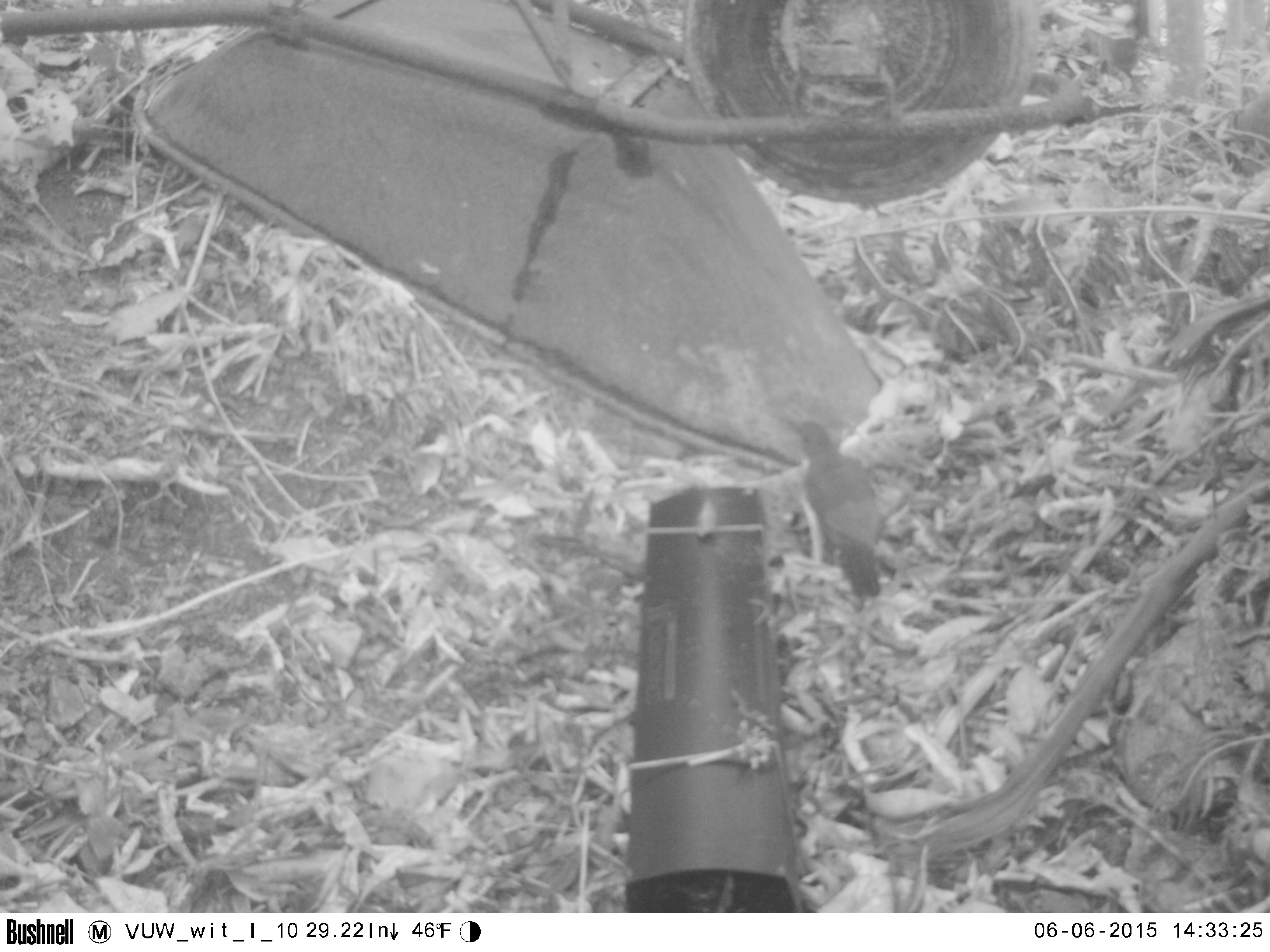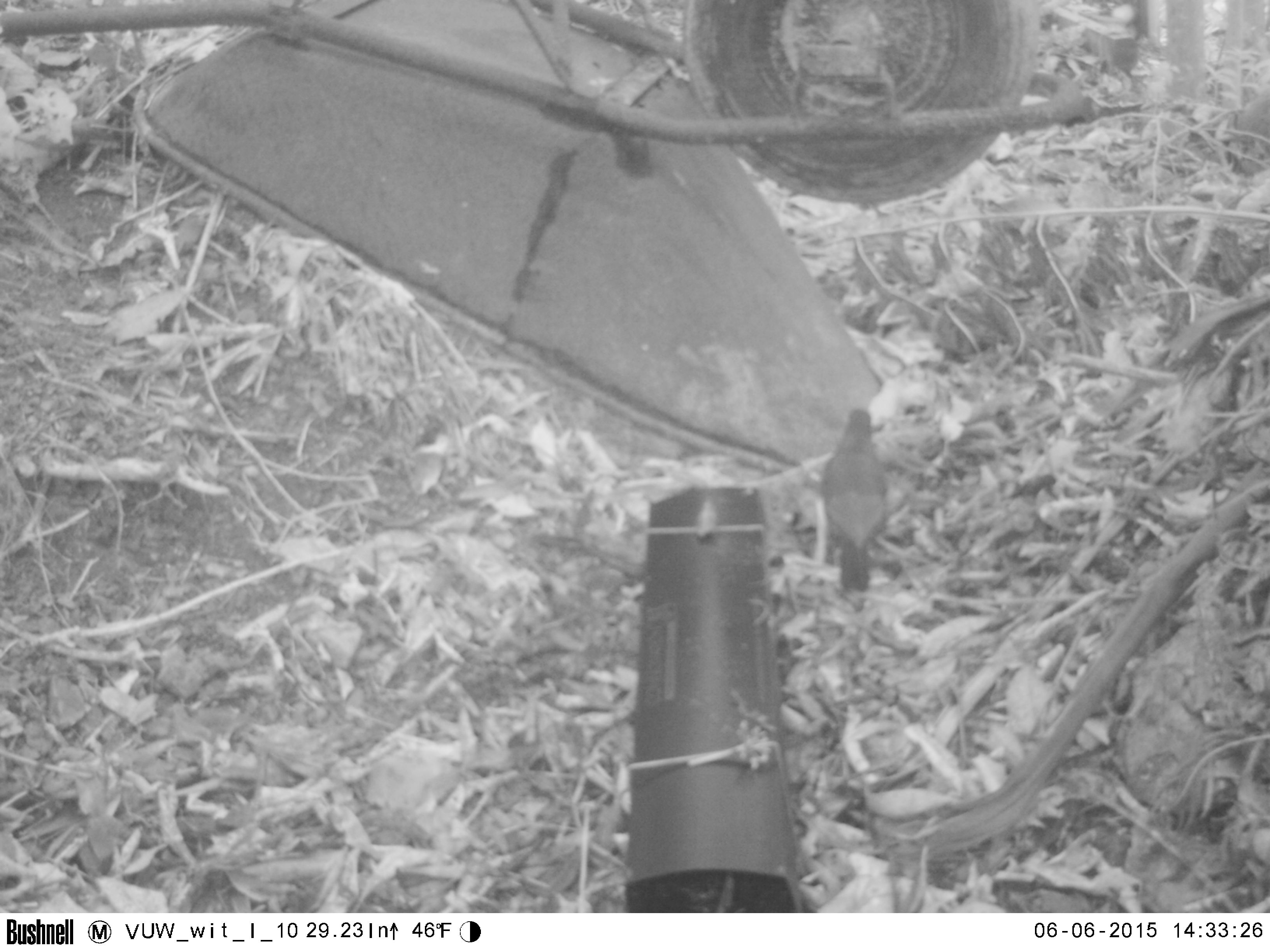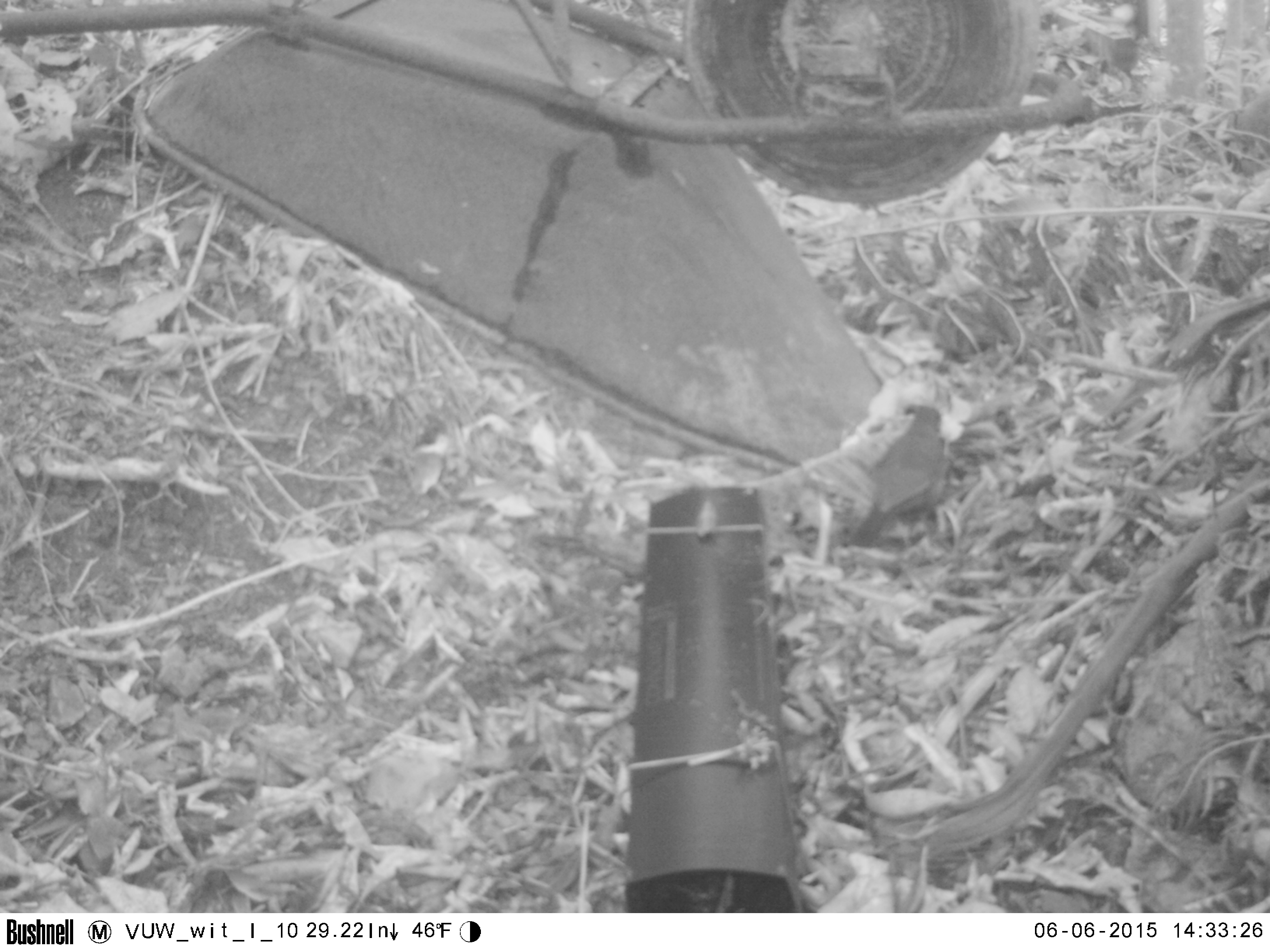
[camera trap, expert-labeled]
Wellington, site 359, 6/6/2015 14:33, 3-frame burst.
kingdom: Animalia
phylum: Chordata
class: Aves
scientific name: Aves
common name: bird